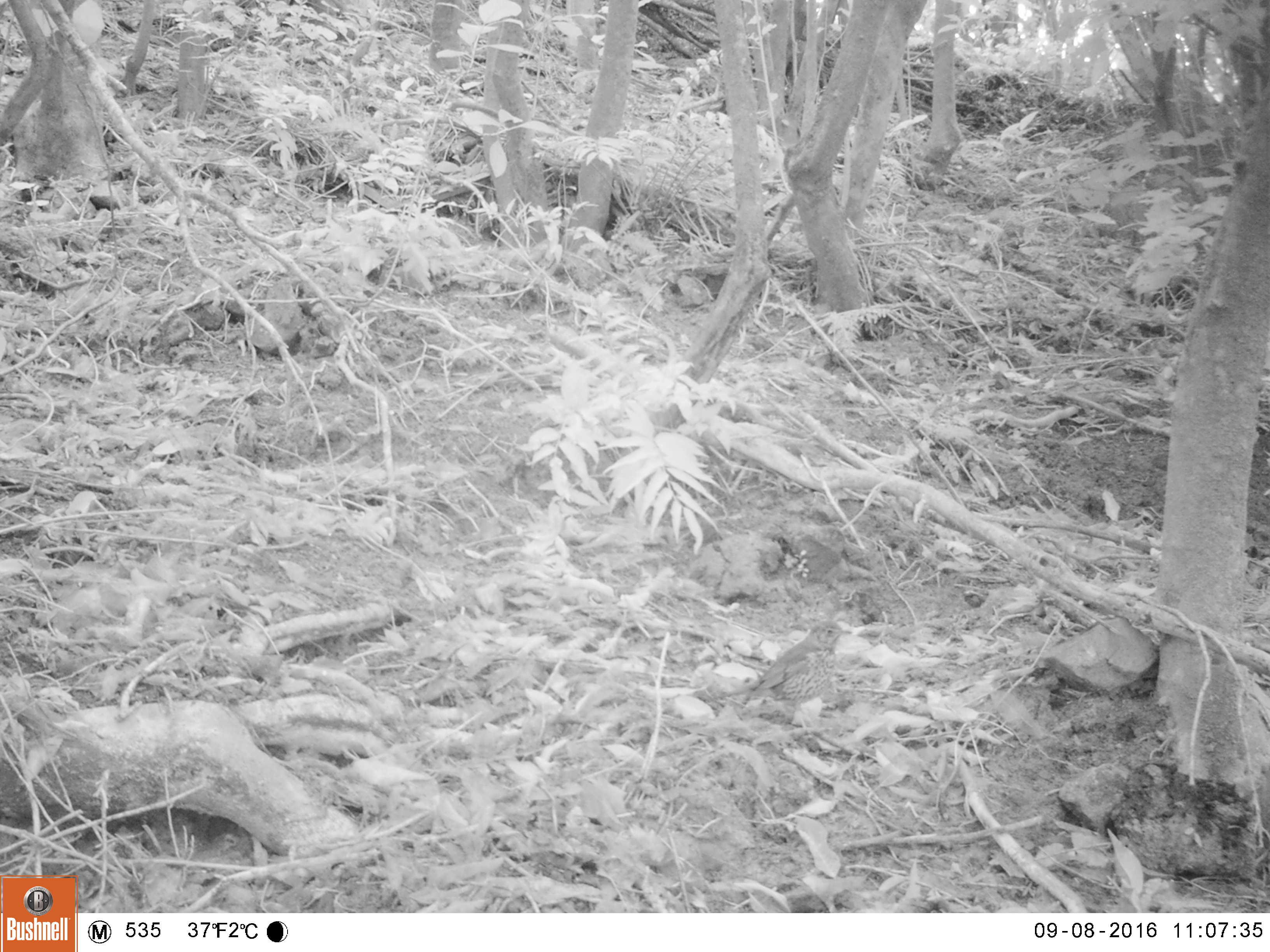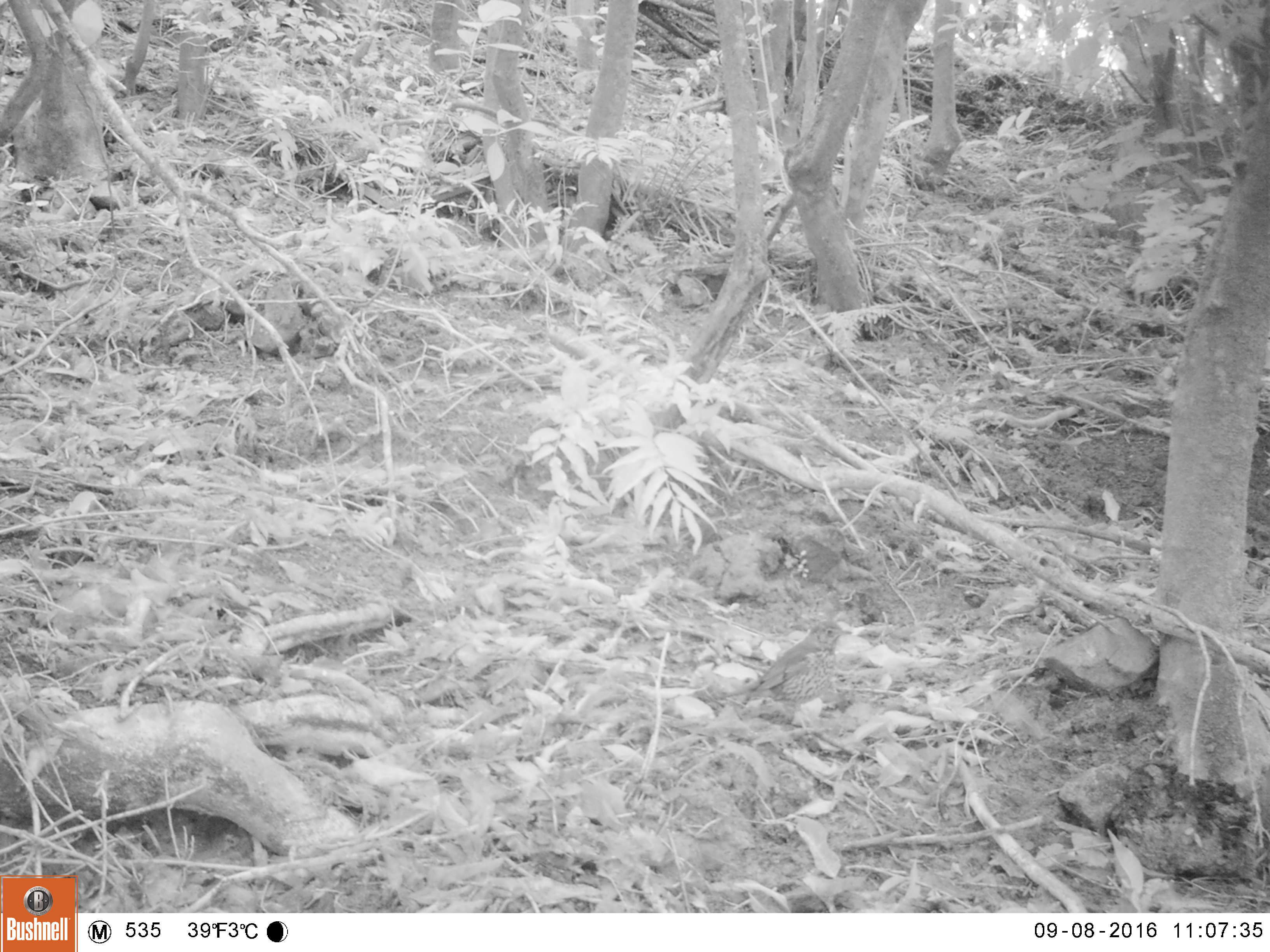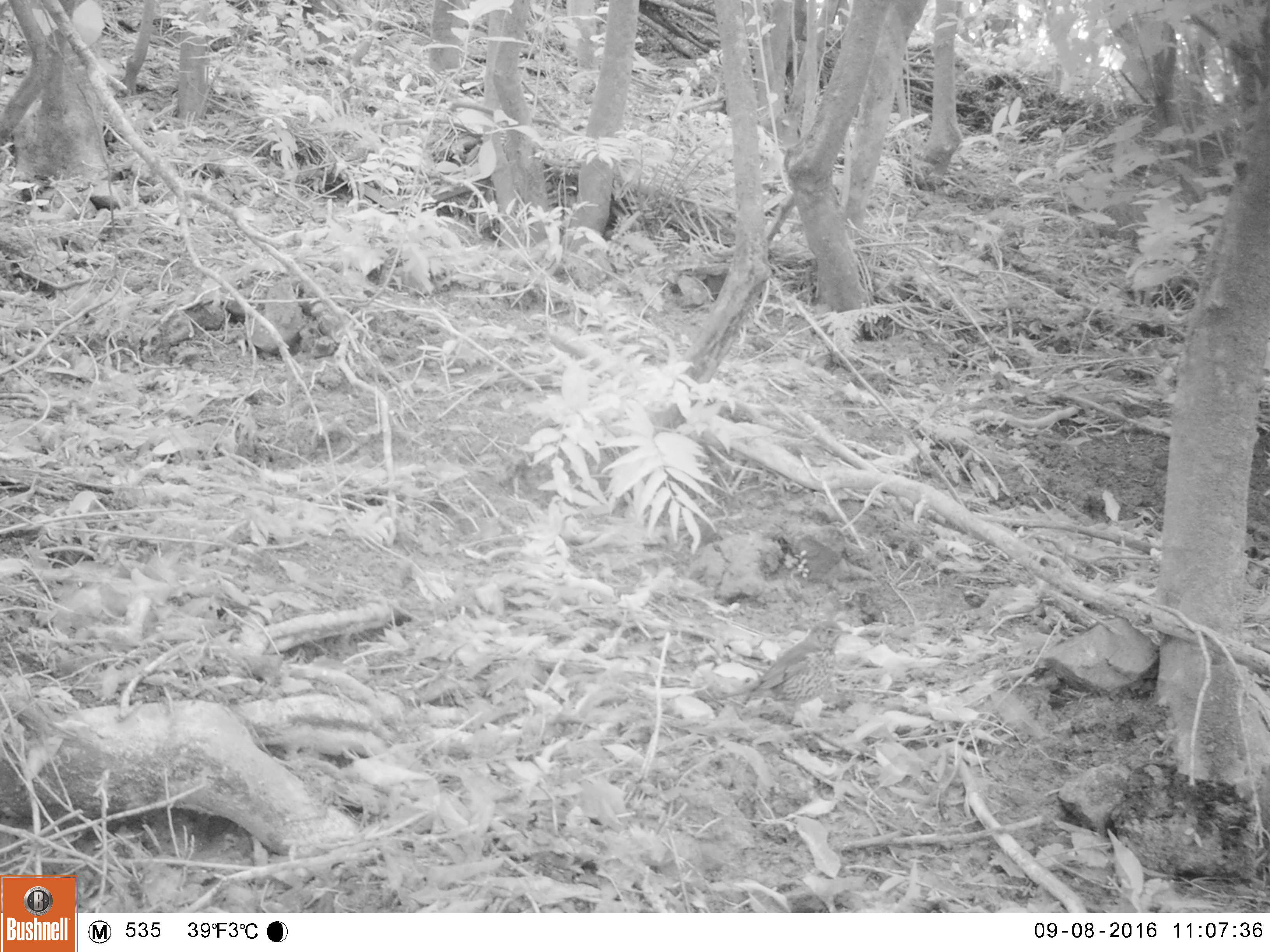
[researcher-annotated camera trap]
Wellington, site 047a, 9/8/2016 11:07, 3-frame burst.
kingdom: Animalia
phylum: Chordata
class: Aves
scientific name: Aves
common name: bird